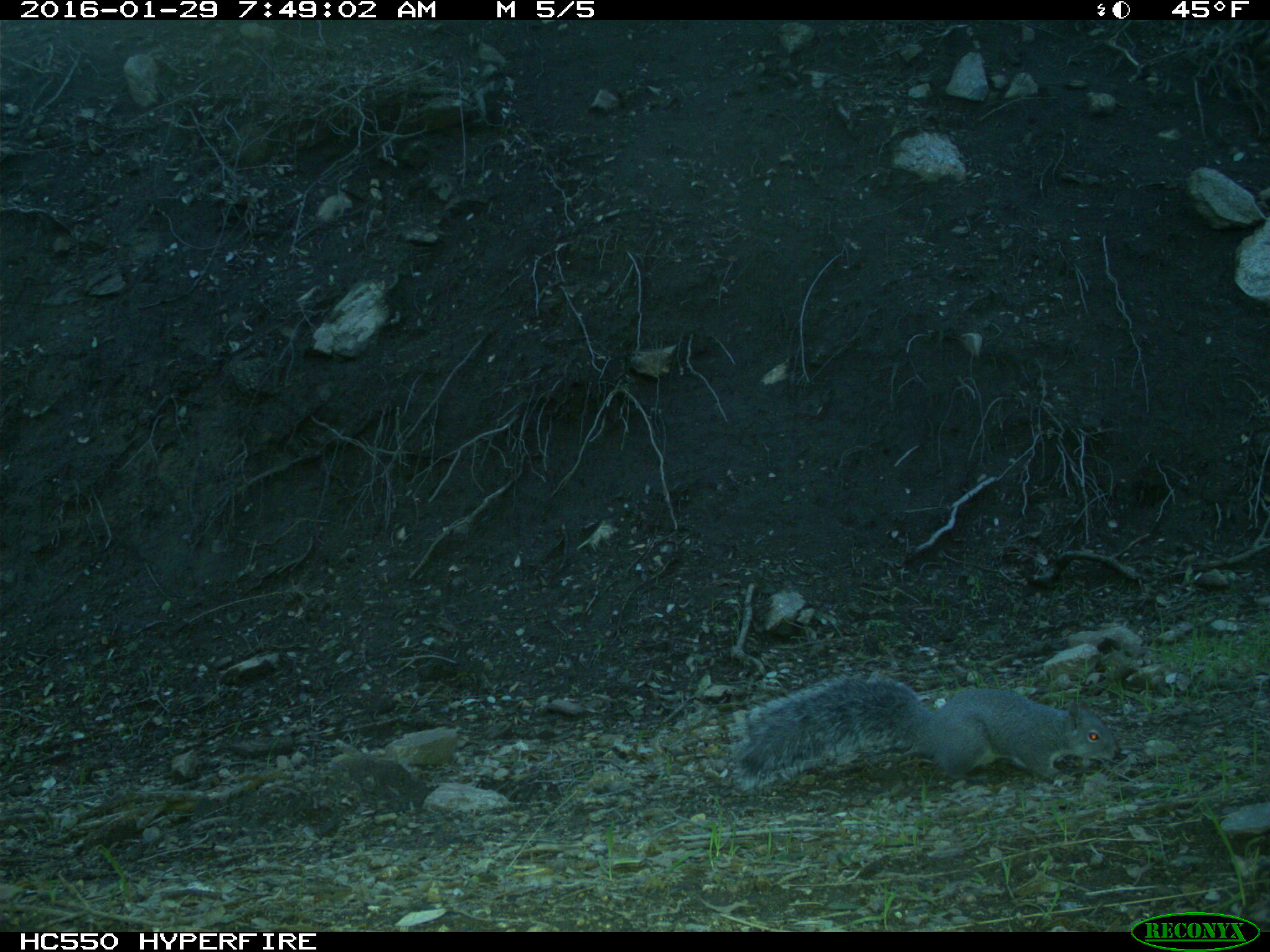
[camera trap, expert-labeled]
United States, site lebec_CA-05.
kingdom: Animalia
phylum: Chordata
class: Mammalia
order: Rodentia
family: Sciuridae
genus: Sciurus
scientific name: Sciurus carolinensis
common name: eastern gray squirrel